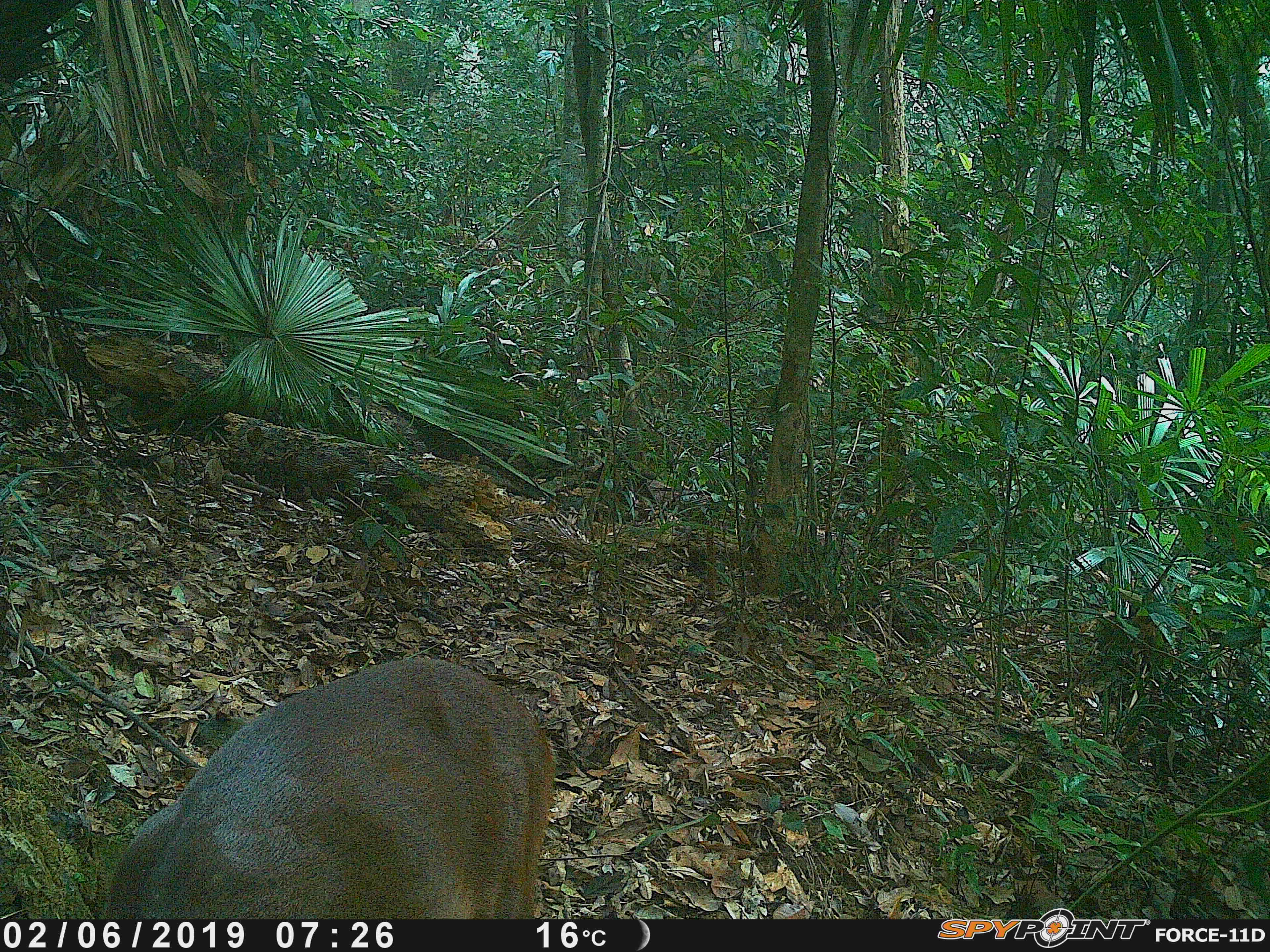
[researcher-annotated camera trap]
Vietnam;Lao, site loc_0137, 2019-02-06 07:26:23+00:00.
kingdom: Animalia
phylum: Chordata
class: Mammalia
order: Artiodactyla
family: Cervidae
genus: Muntiacus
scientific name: Muntiacus vuquangensis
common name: large-antlered muntjac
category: large antlered muntjac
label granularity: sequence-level